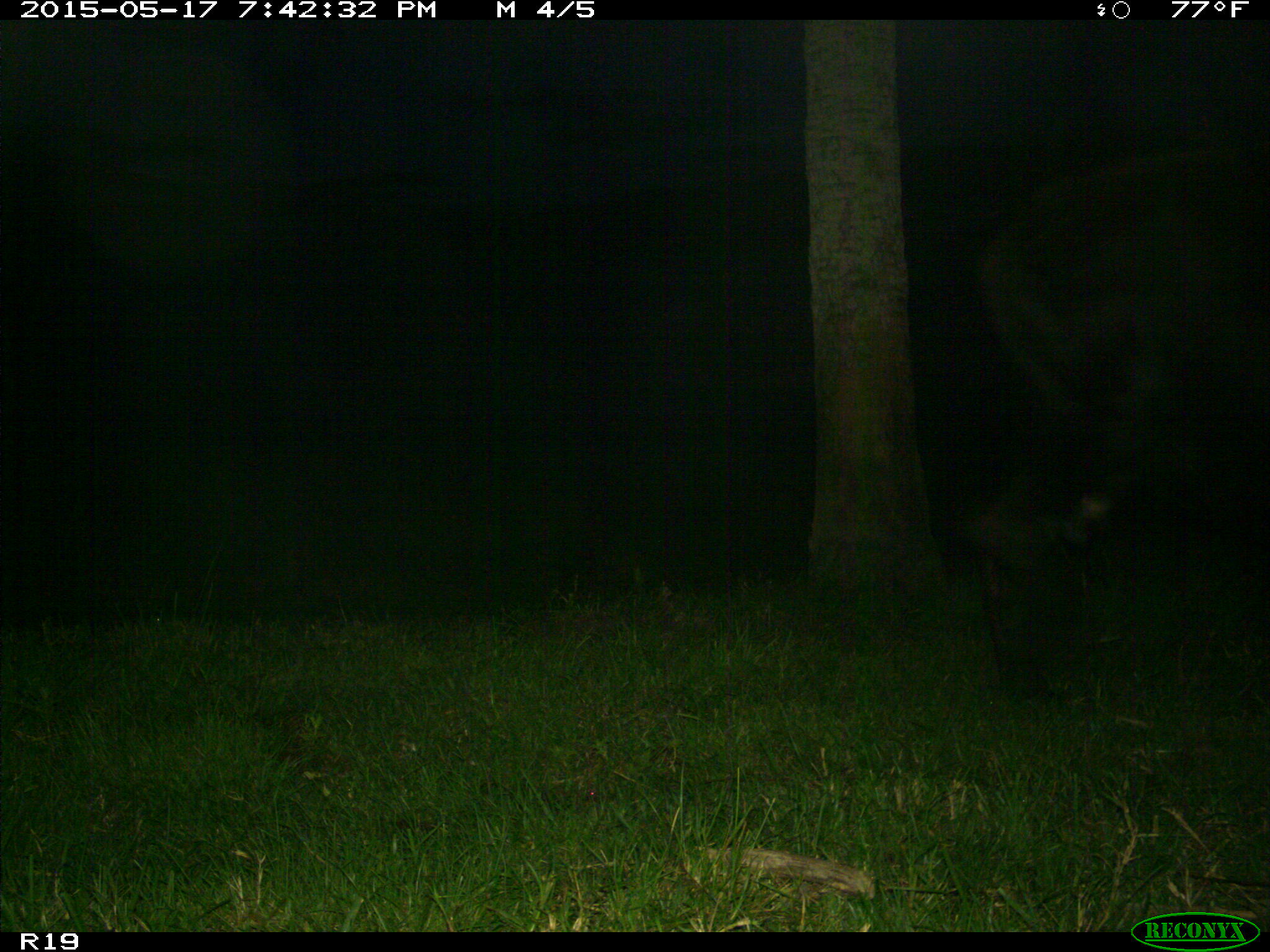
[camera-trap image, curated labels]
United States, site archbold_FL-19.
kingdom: Animalia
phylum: Chordata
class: Mammalia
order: Artiodactyla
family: Bovidae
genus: Bos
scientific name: Bos taurus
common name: domestic cow